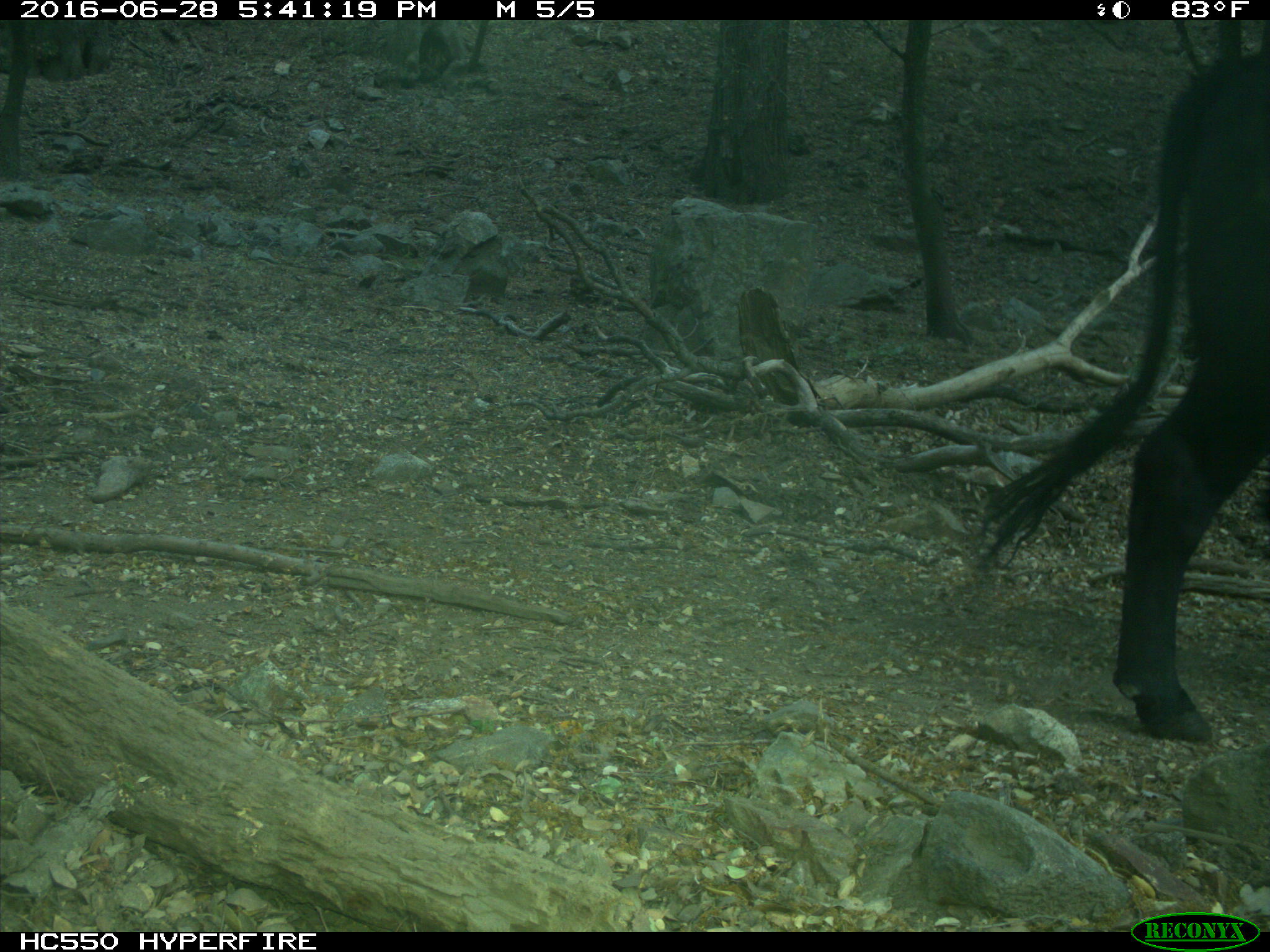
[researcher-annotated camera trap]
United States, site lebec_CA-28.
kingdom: Animalia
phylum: Chordata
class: Mammalia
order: Artiodactyla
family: Bovidae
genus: Bos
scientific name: Bos taurus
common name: domestic cow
Bos taurus (domestic cow).